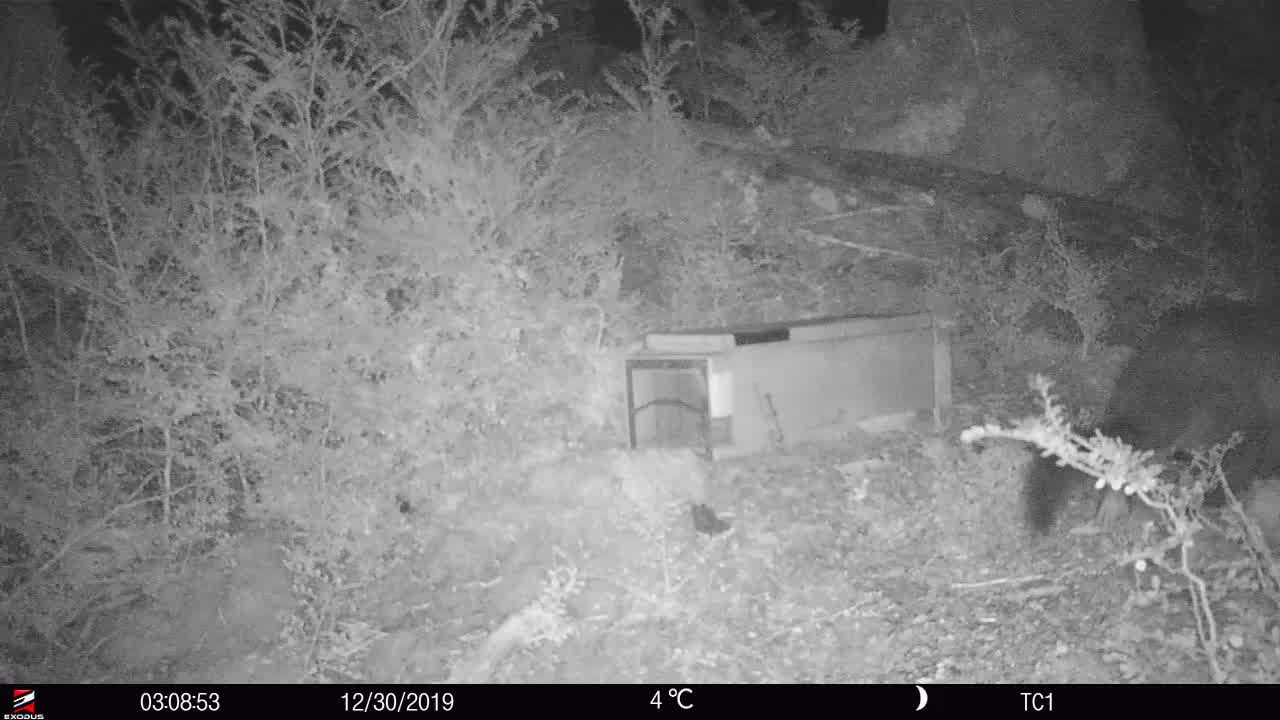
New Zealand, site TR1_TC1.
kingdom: Animalia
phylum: Chordata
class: Mammalia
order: Diprotodontia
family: Phalangeridae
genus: Trichosurus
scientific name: Trichosurus vulpecula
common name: common brushtail possum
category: possum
Possum (common brushtail possum) (Trichosurus vulpecula).